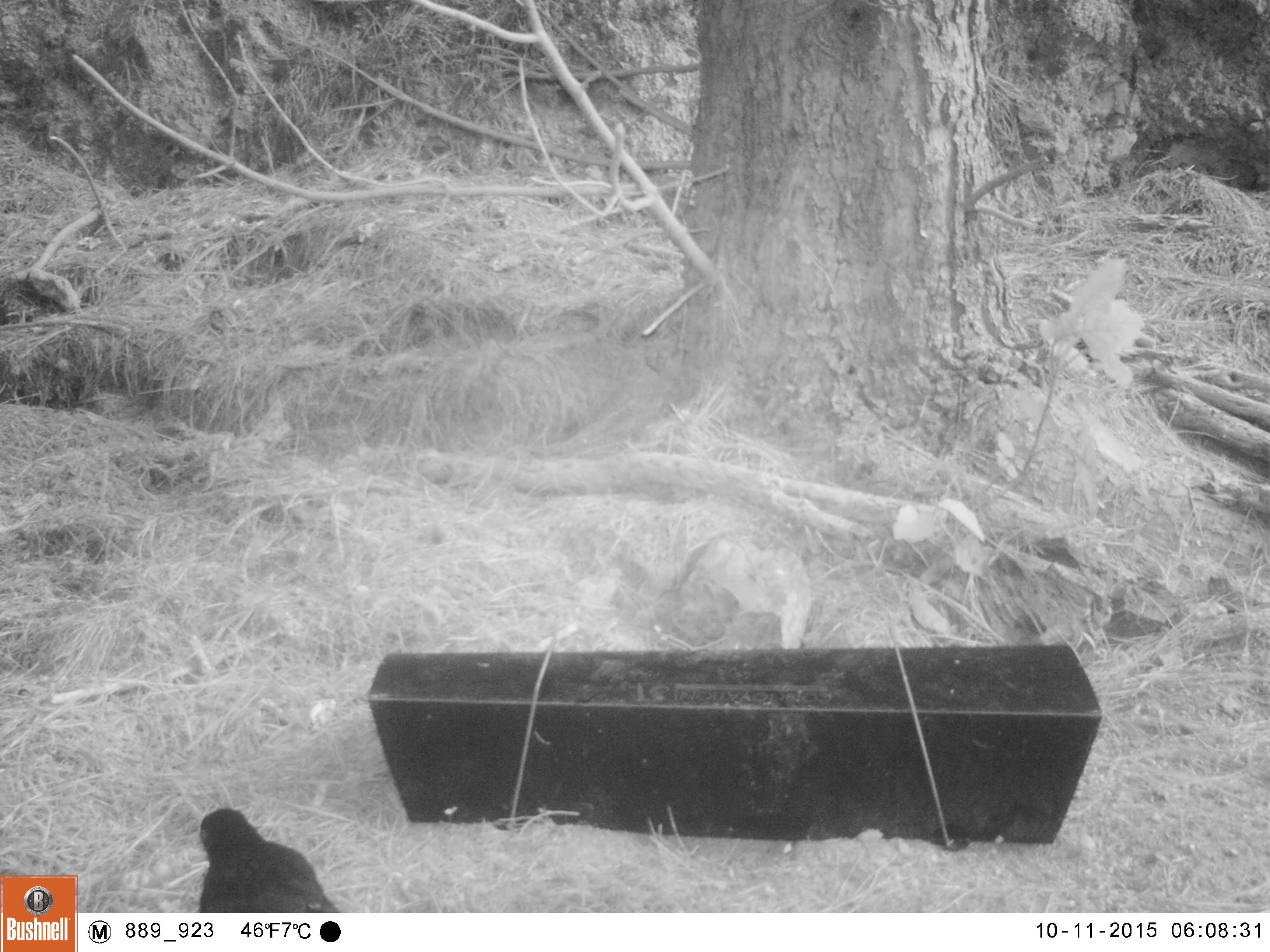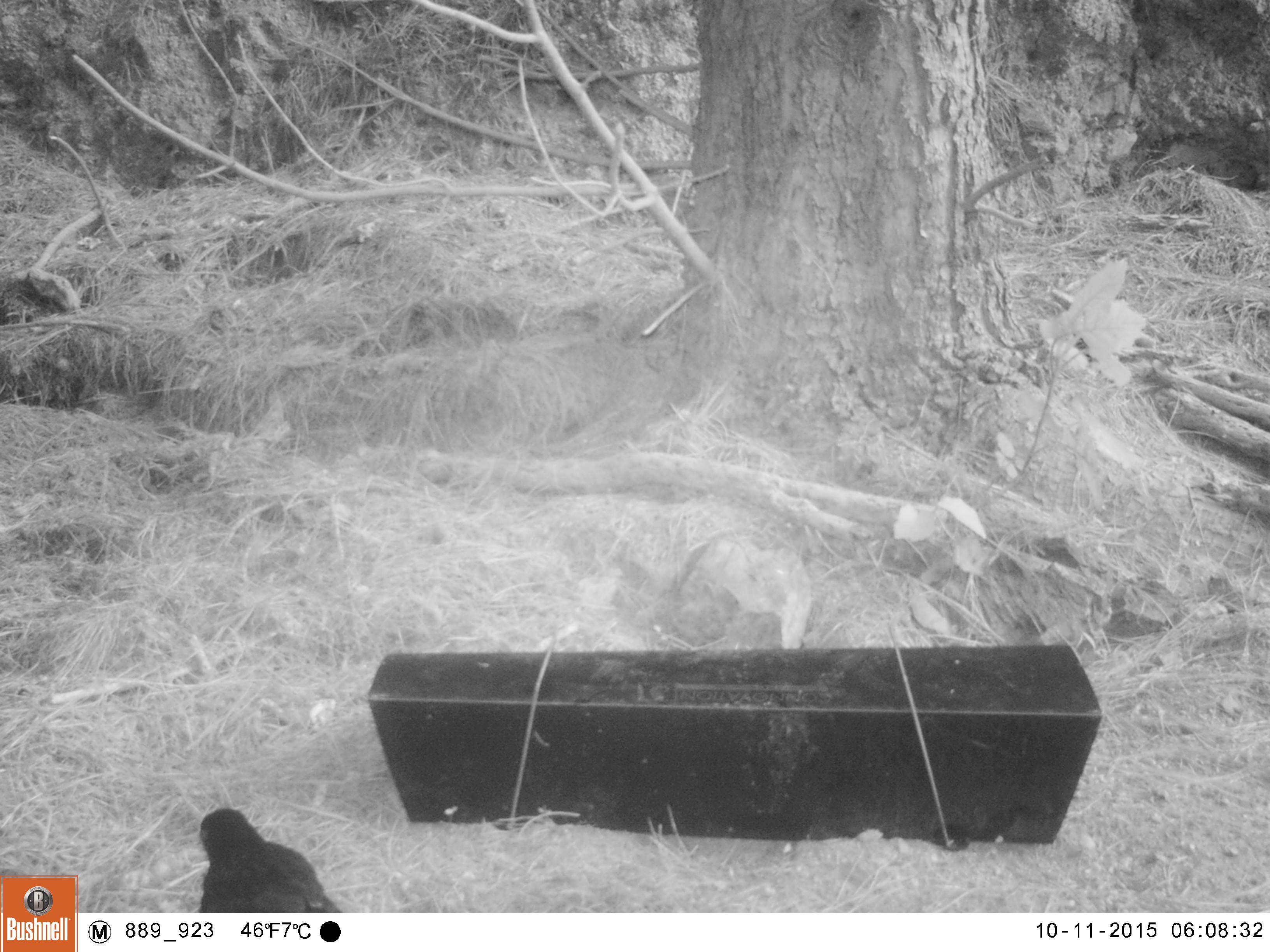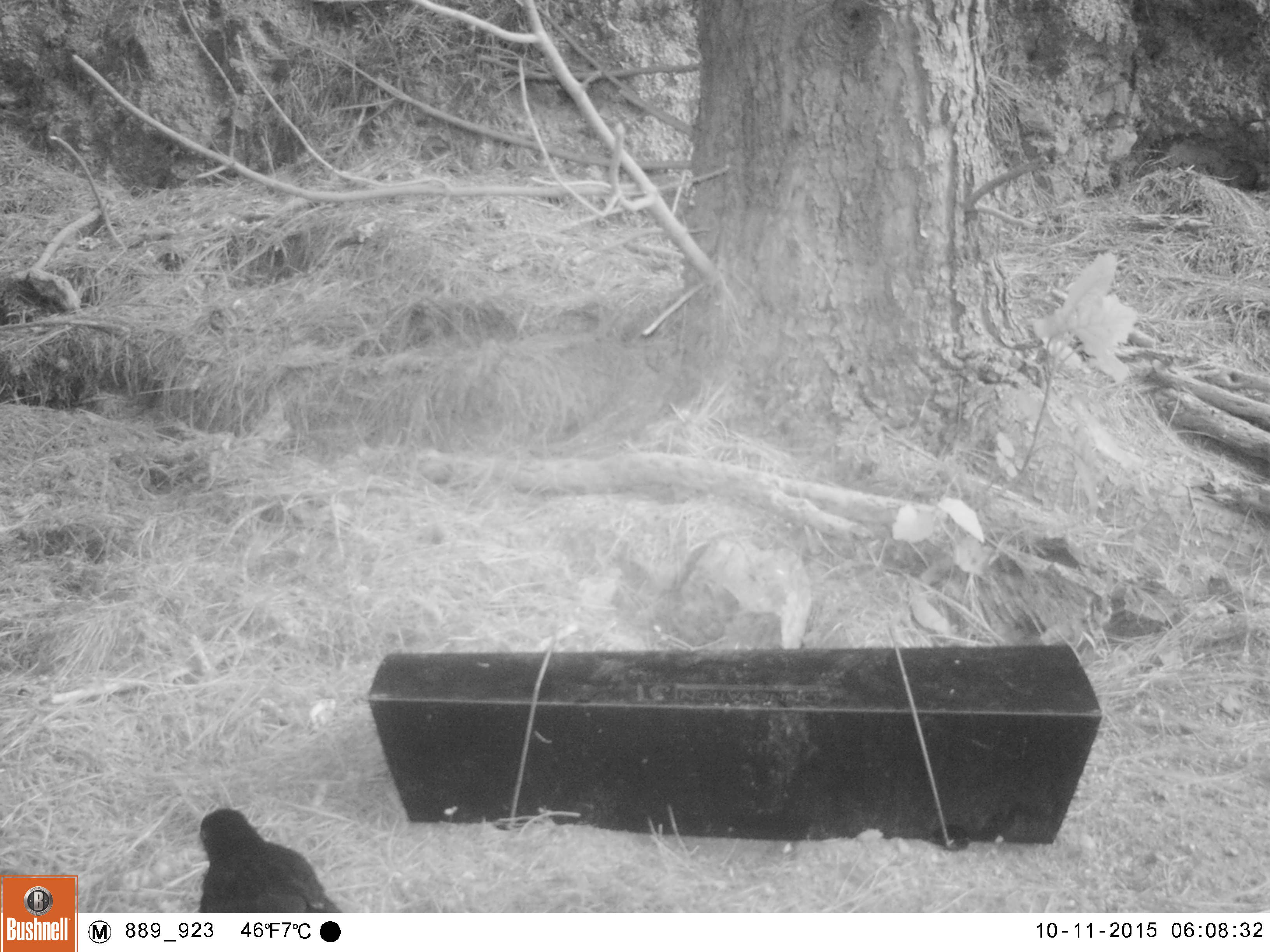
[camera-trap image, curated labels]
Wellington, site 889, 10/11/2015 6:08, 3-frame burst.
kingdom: Animalia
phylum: Chordata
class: Aves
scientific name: Aves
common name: bird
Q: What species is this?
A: Bird (Aves).